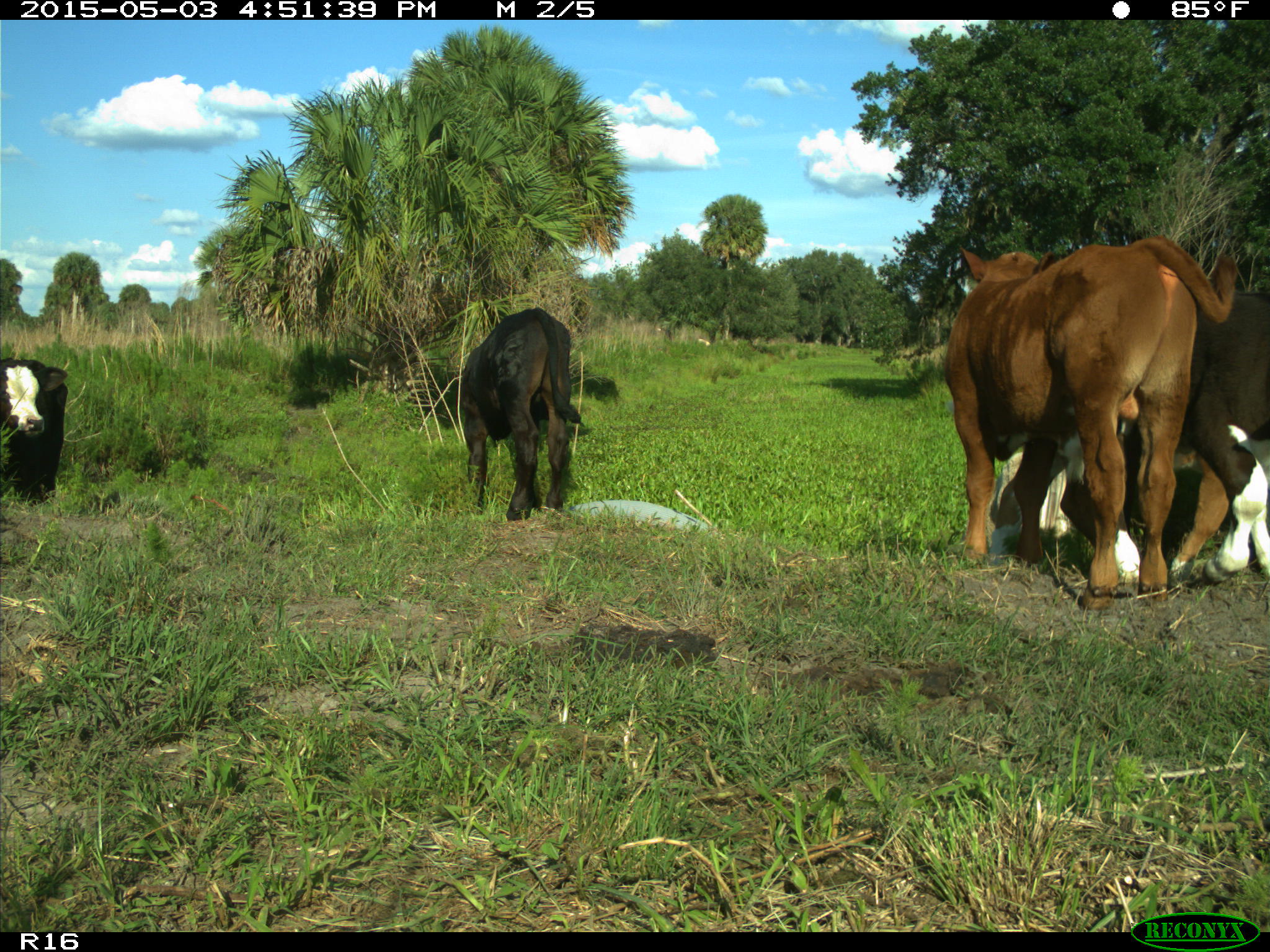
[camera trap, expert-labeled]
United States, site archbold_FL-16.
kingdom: Animalia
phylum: Chordata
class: Mammalia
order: Artiodactyla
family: Bovidae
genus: Bos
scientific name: Bos taurus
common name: domestic cow